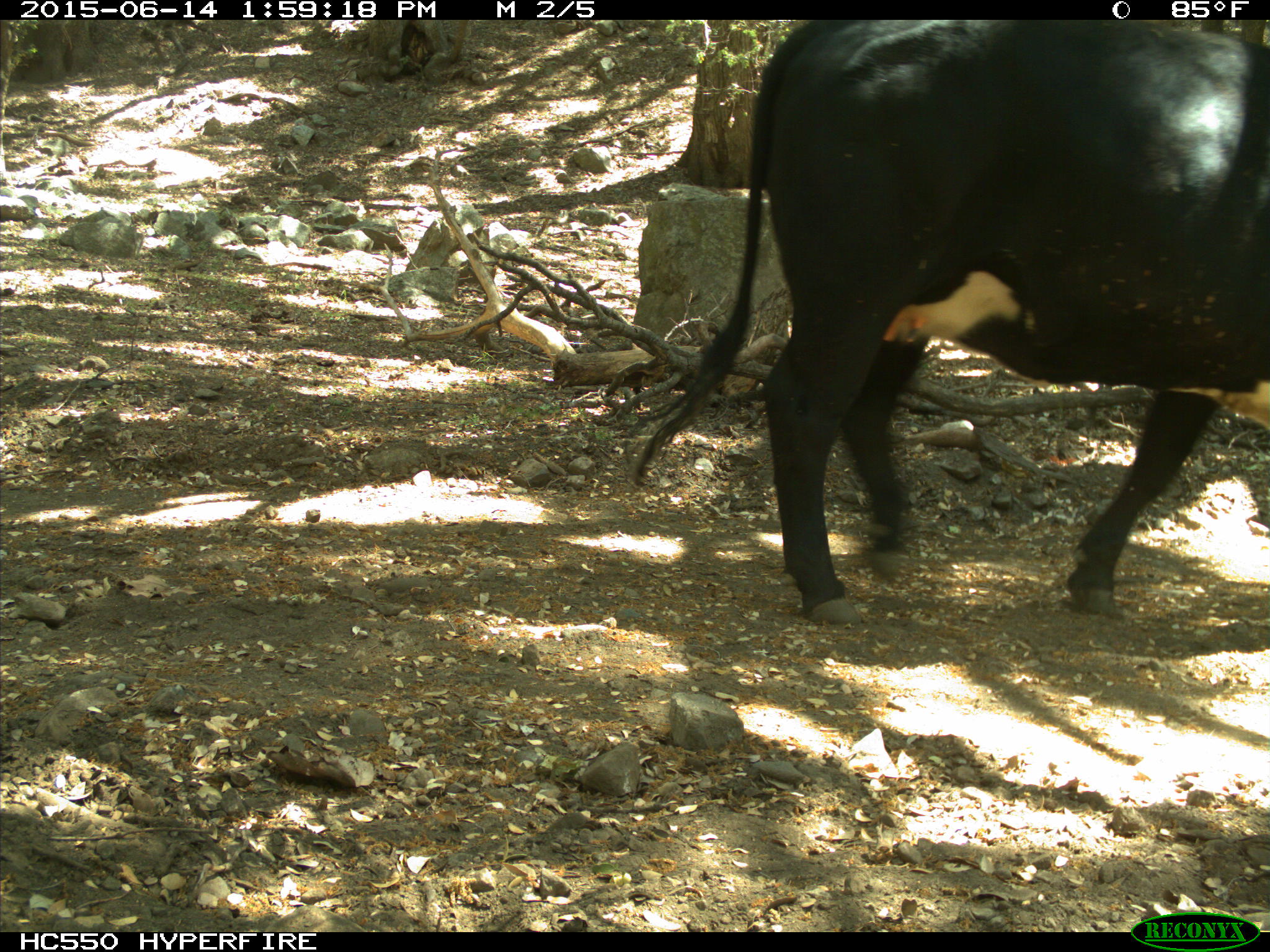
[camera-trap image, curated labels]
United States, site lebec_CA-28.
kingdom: Animalia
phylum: Chordata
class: Mammalia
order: Artiodactyla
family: Bovidae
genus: Bos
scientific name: Bos taurus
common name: domestic cow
Bos taurus (domestic cow).